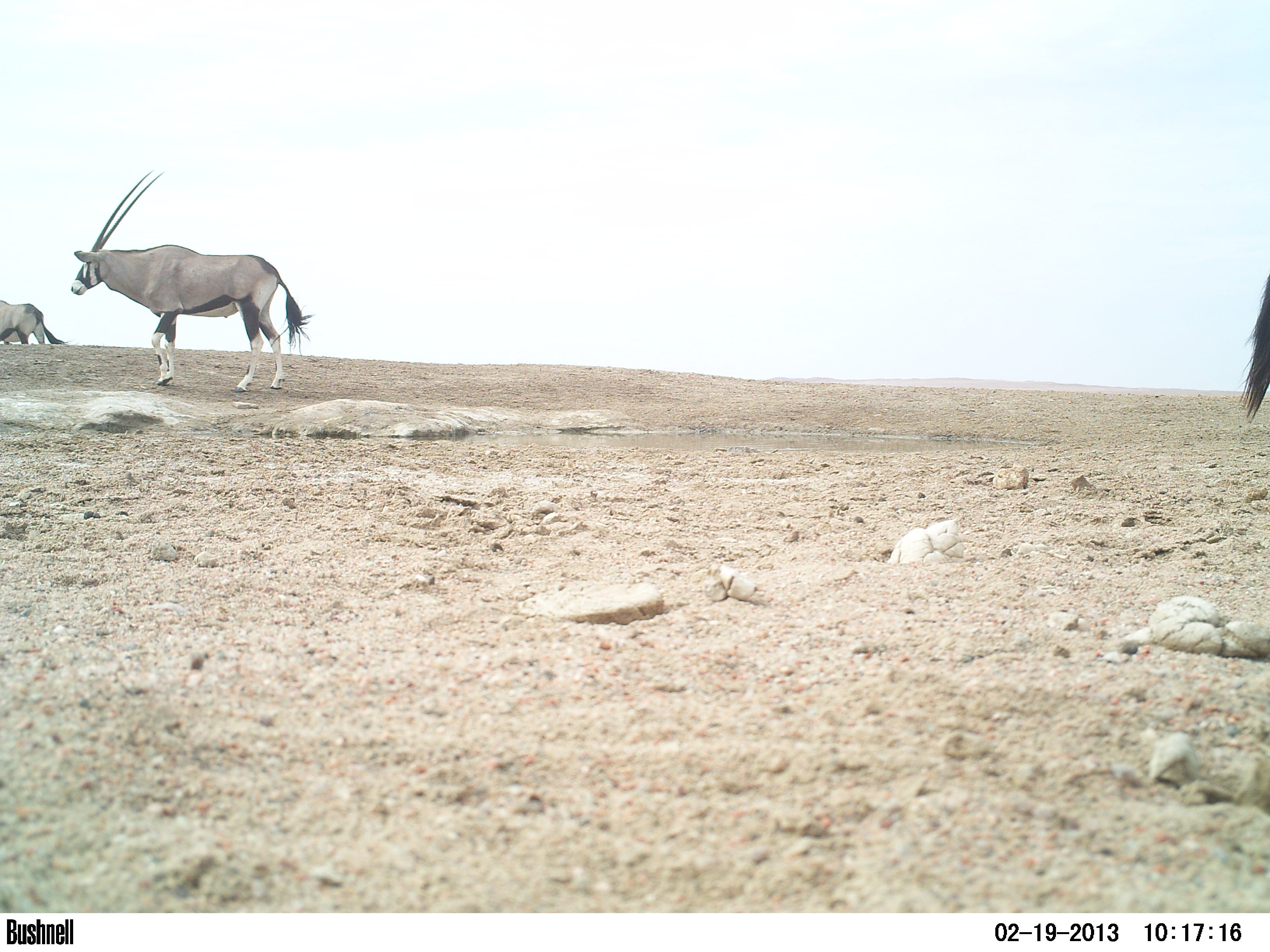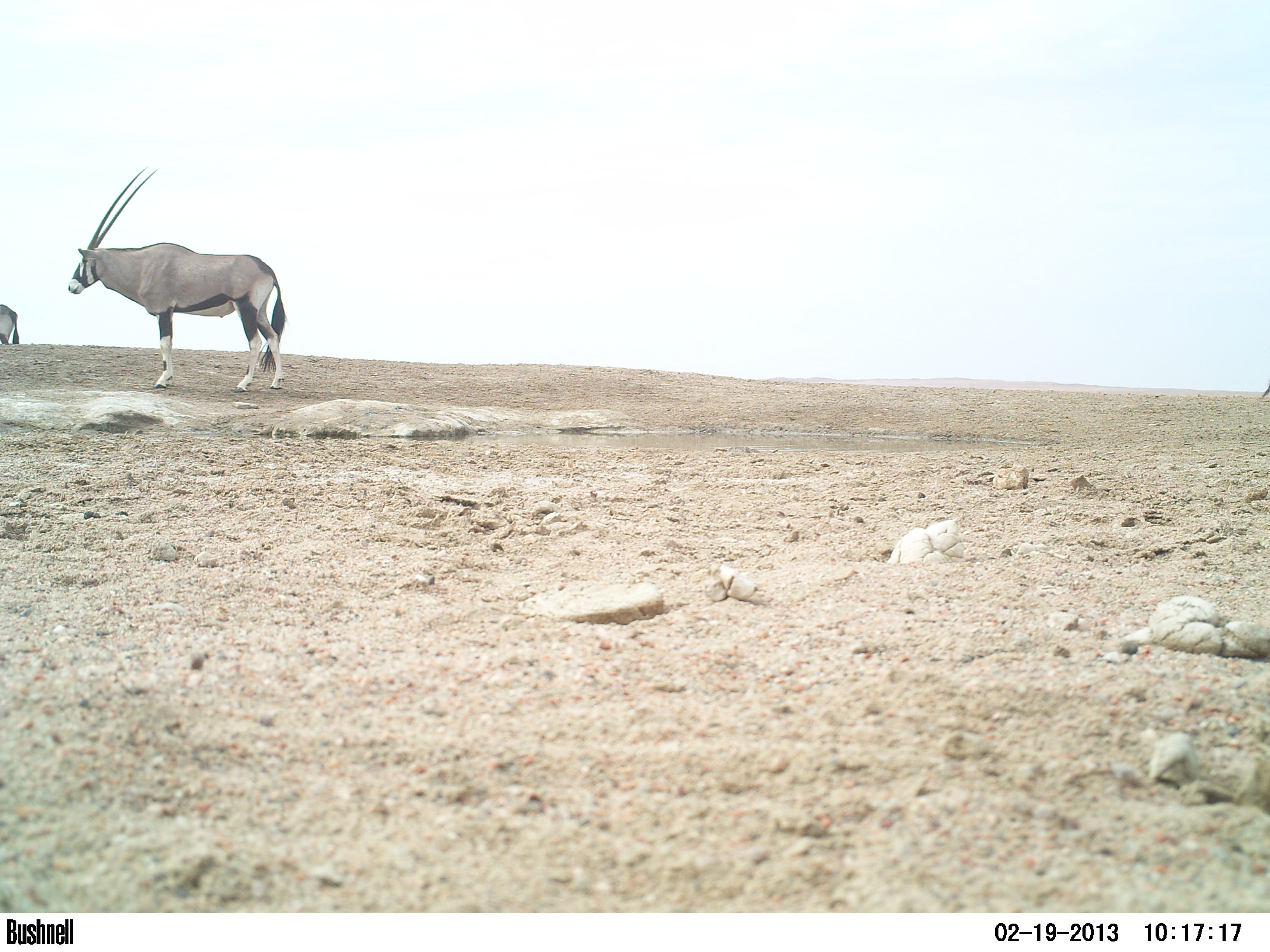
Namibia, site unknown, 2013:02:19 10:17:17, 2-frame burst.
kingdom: Animalia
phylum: Chordata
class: Mammalia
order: Artiodactyla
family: Bovidae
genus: Oryx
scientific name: Oryx gazella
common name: gemsbok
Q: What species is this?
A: Oryx gazella (gemsbok).